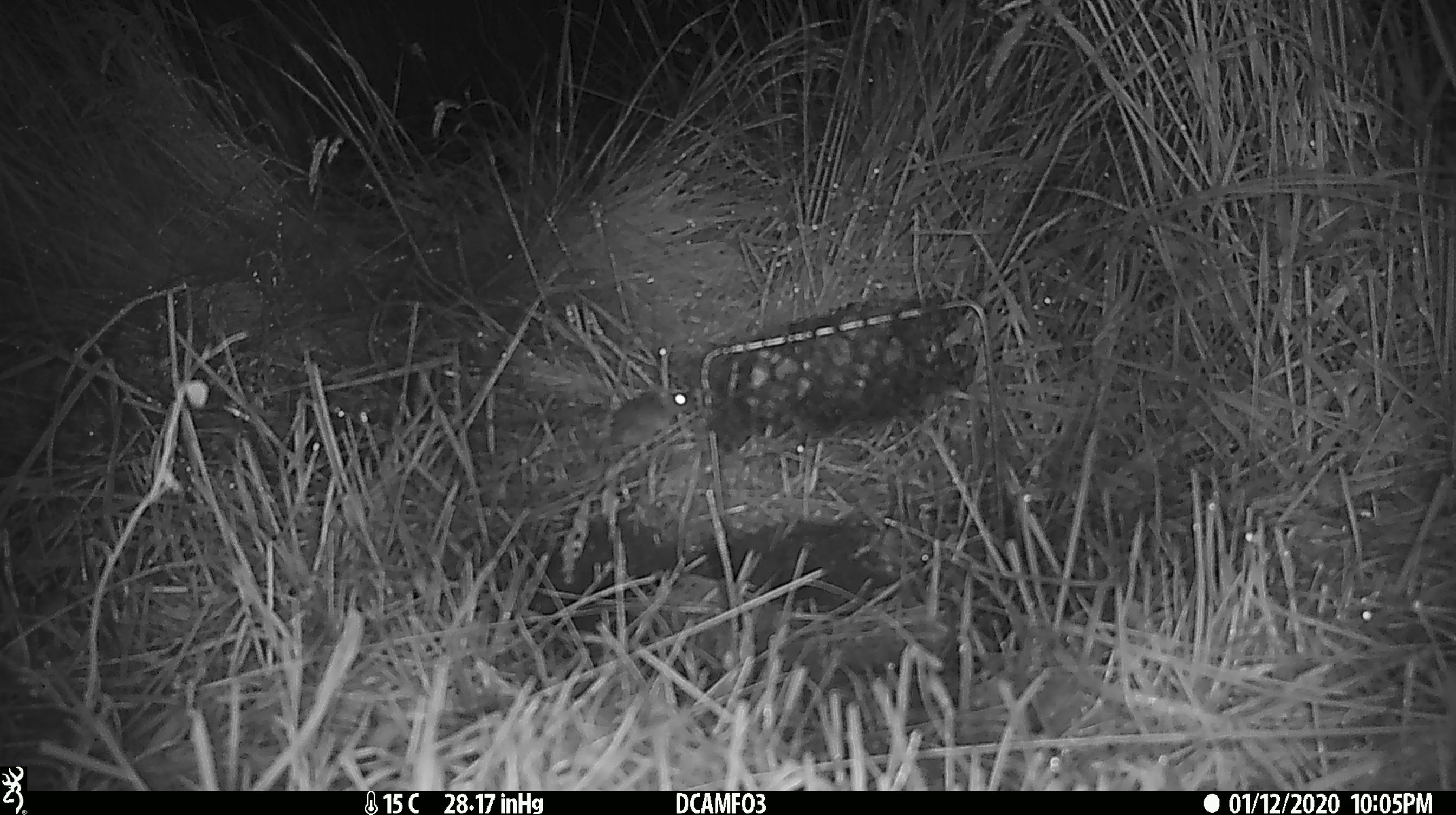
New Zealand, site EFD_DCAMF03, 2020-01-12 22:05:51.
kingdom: Animalia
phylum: Chordata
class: Mammalia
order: Rodentia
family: Muridae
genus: Mus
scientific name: Mus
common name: mouse